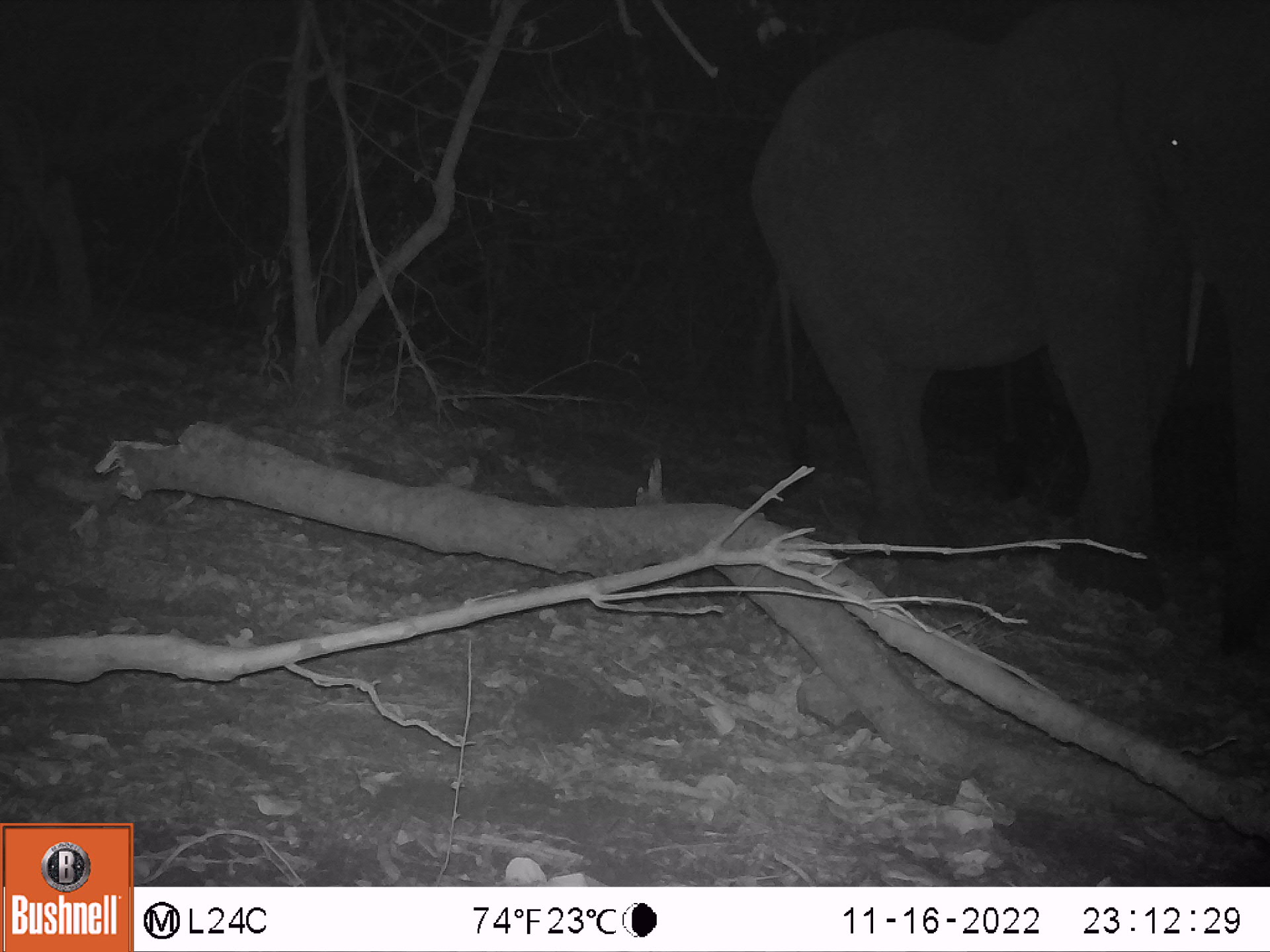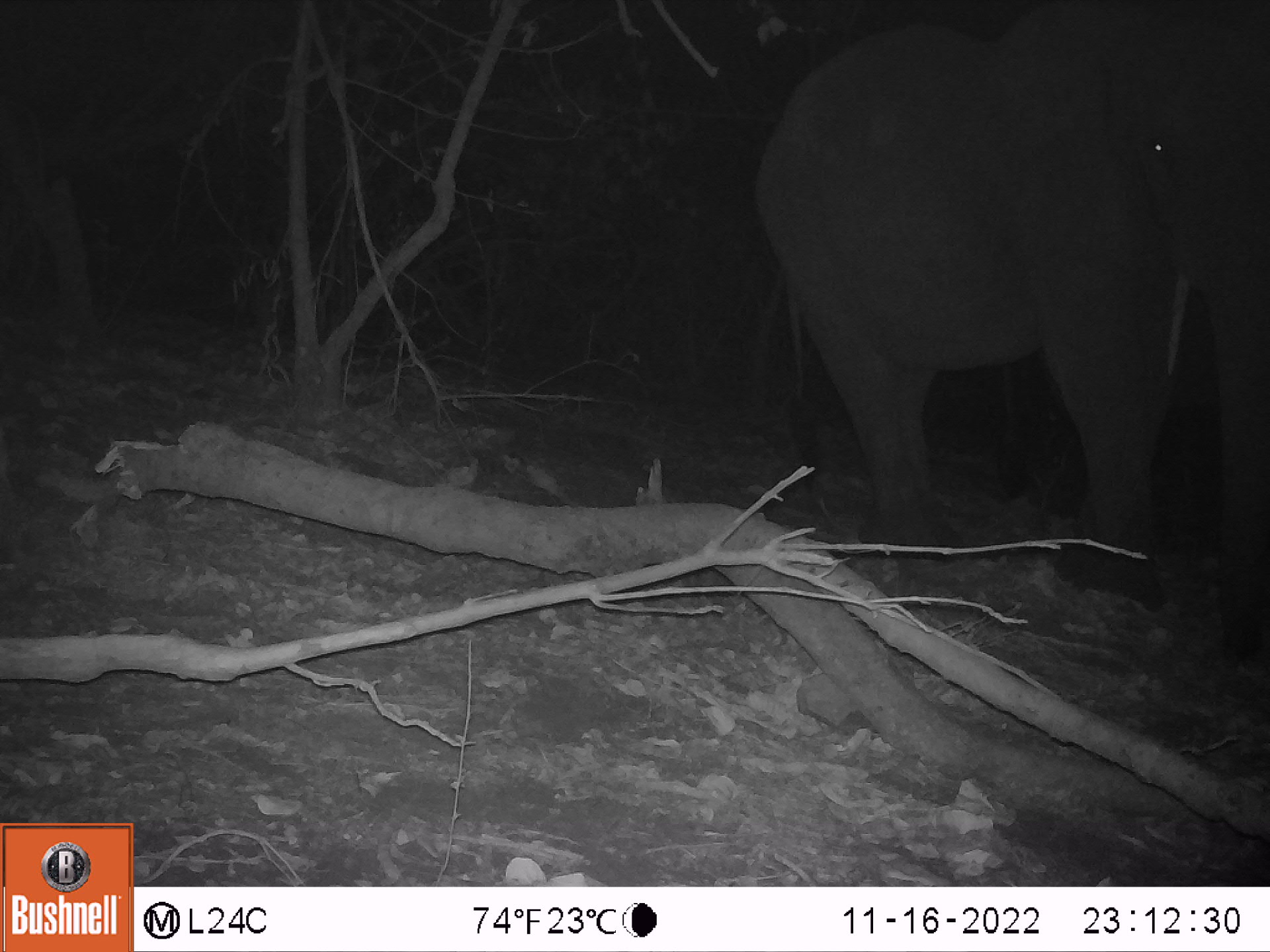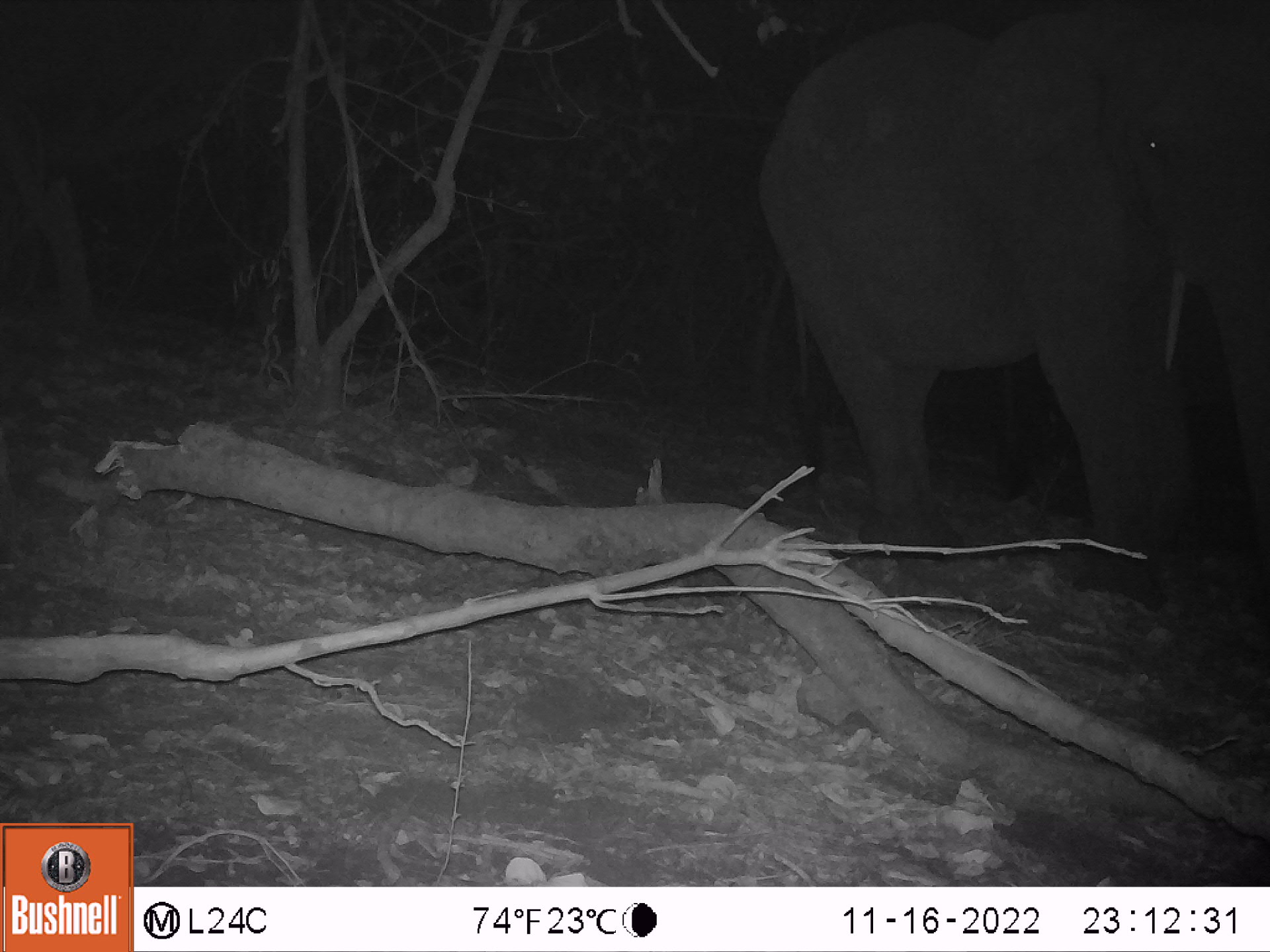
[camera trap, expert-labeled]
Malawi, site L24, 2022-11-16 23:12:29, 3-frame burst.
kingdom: Animalia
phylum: Chordata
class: Mammalia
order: Proboscidea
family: Elephantidae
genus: Loxodonta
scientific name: Loxodonta africana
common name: african savanna elephant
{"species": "african savanna elephant (Loxodonta africana)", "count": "1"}